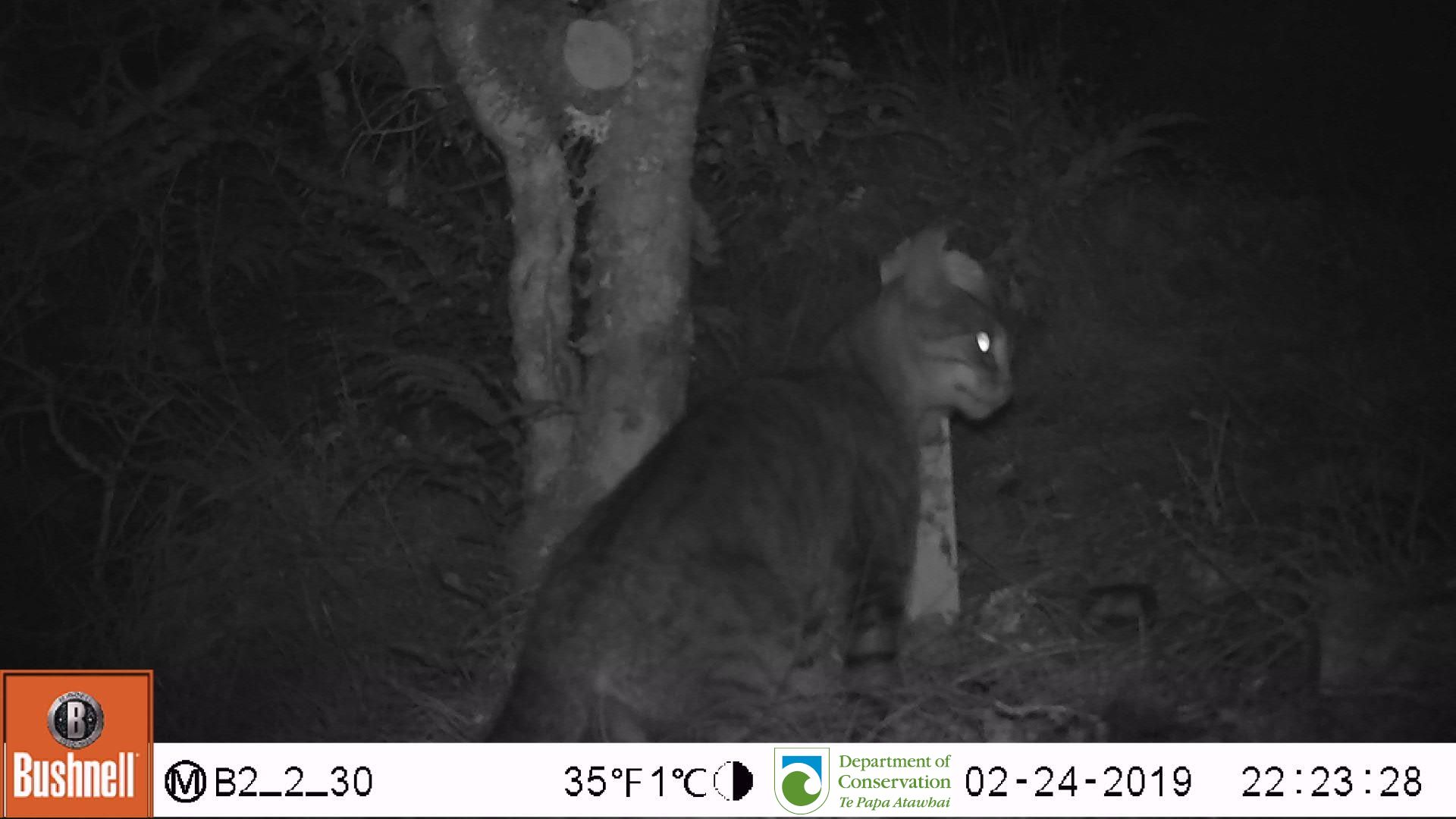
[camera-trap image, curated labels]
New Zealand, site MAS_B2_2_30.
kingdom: Animalia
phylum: Chordata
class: Mammalia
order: Carnivora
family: Felidae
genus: Felis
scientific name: Felis catus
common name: domestic cat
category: cat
Cat (domestic cat) (Felis catus).